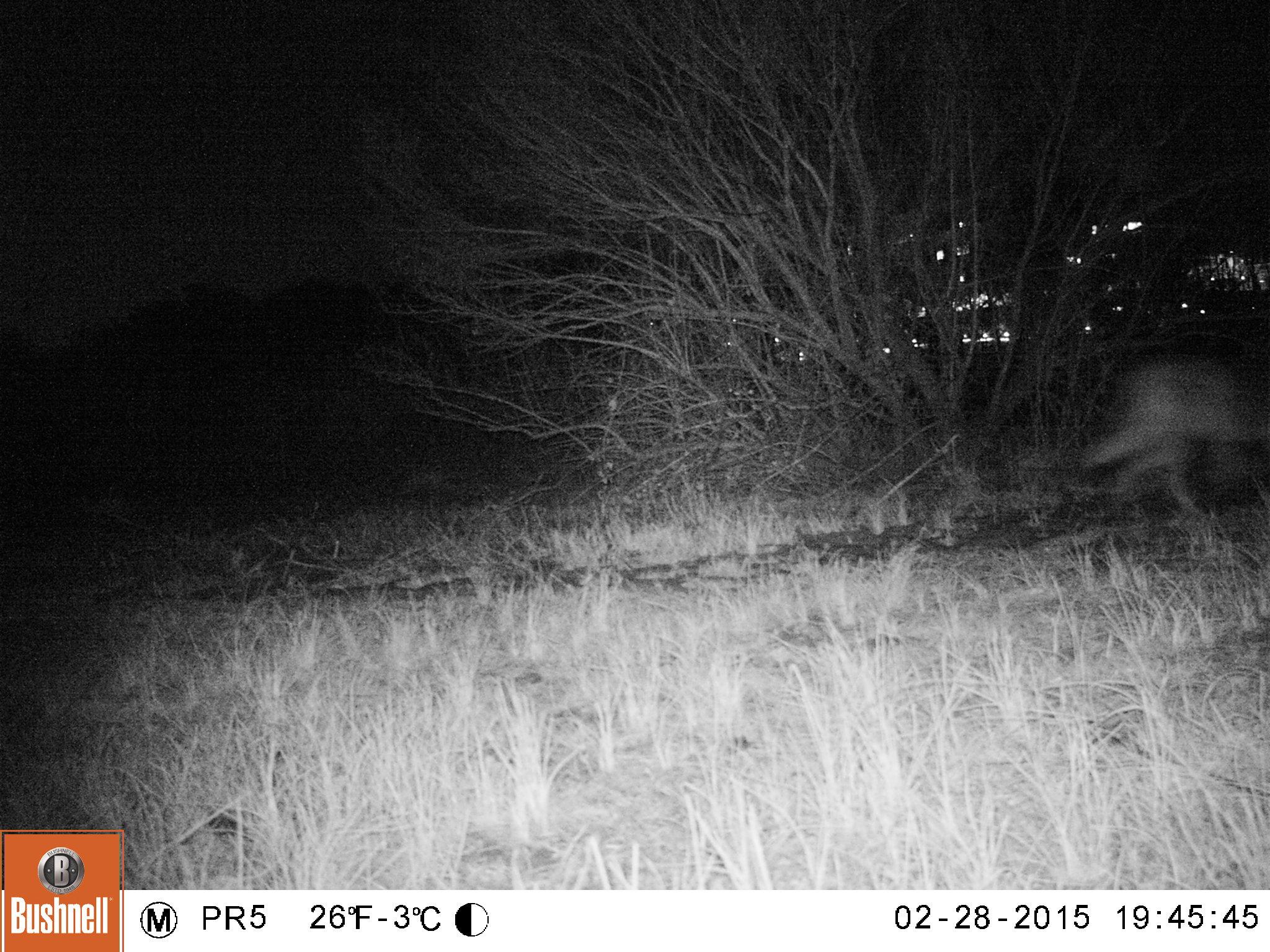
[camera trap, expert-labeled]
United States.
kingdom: Animalia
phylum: Chordata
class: Mammalia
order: Carnivora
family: Canidae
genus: Canis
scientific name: Canis latrans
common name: coyote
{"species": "Coyote (Canis latrans)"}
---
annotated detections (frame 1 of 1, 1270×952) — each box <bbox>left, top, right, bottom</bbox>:
Coyote: <bbox>1079, 339, 1265, 520</bbox>